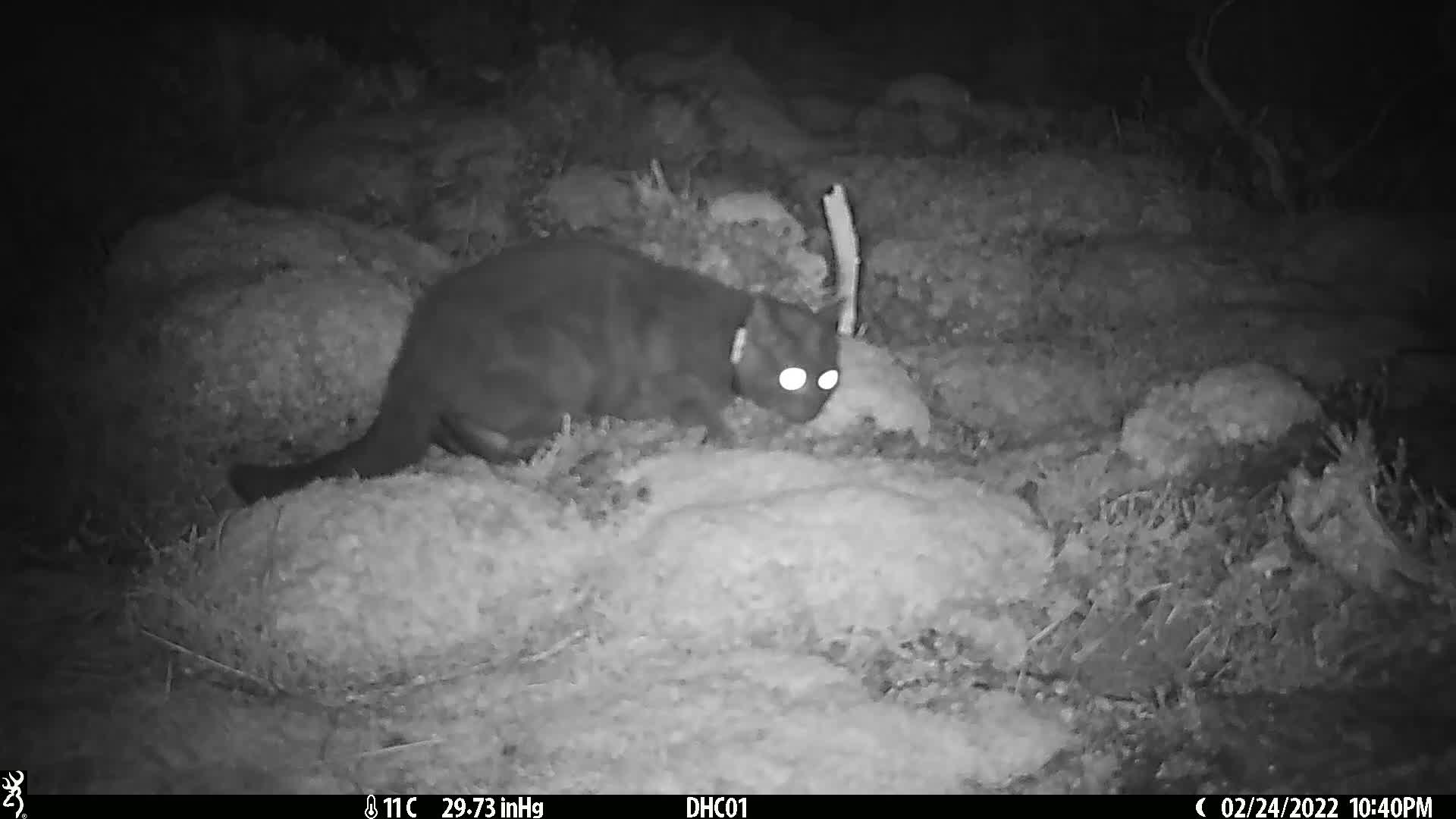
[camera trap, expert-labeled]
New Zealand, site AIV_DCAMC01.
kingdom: Animalia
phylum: Chordata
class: Mammalia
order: Carnivora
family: Felidae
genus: Felis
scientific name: Felis catus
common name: domestic cat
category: cat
Cat (domestic cat) (Felis catus).